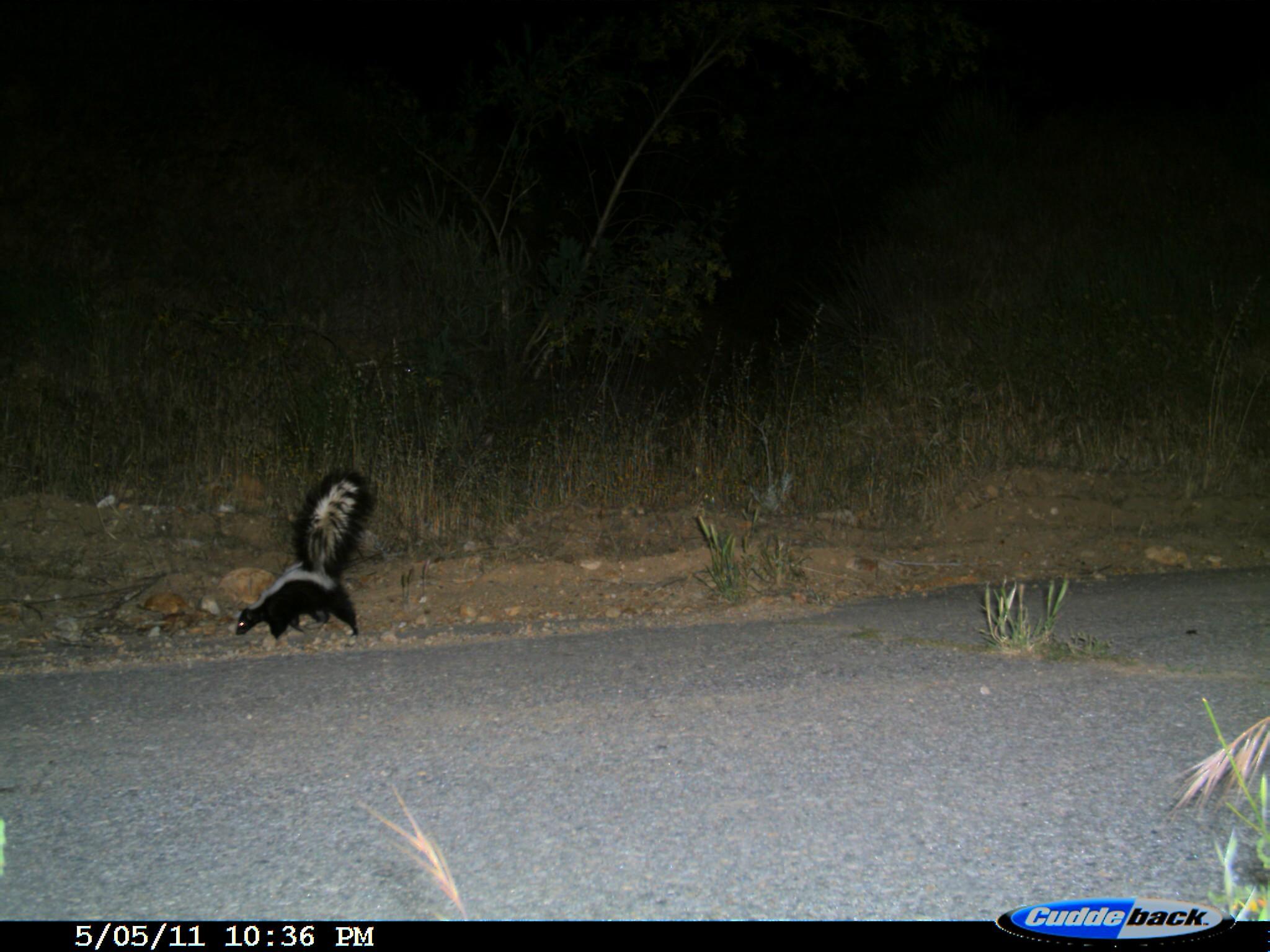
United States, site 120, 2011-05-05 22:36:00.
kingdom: Animalia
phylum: Chordata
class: Mammalia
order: Carnivora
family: Mephitidae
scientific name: Mephitidae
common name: skunk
Skunk (Mephitidae).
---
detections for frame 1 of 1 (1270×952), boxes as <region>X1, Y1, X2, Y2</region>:
skunk: <region>222, 462, 398, 666</region>